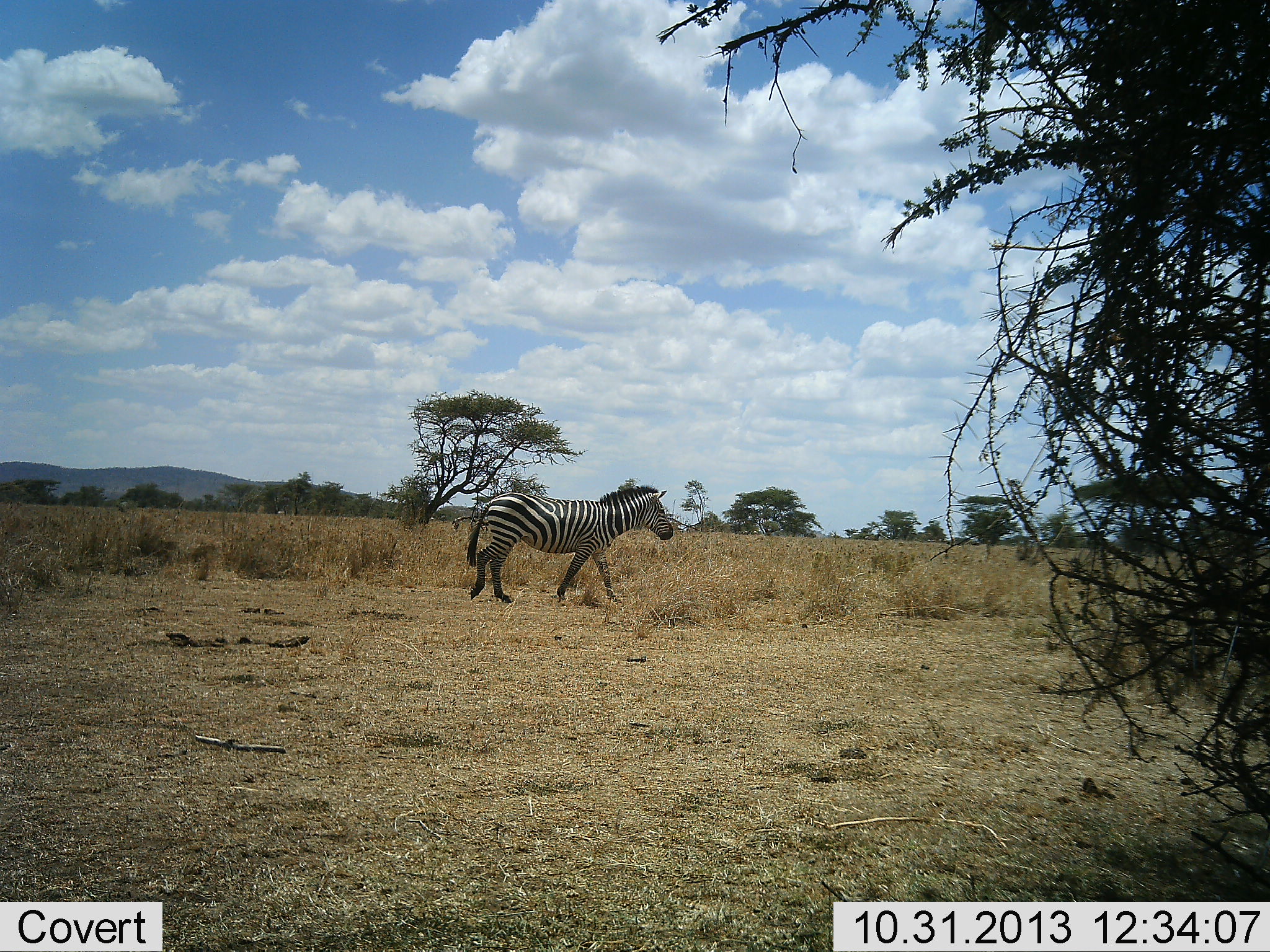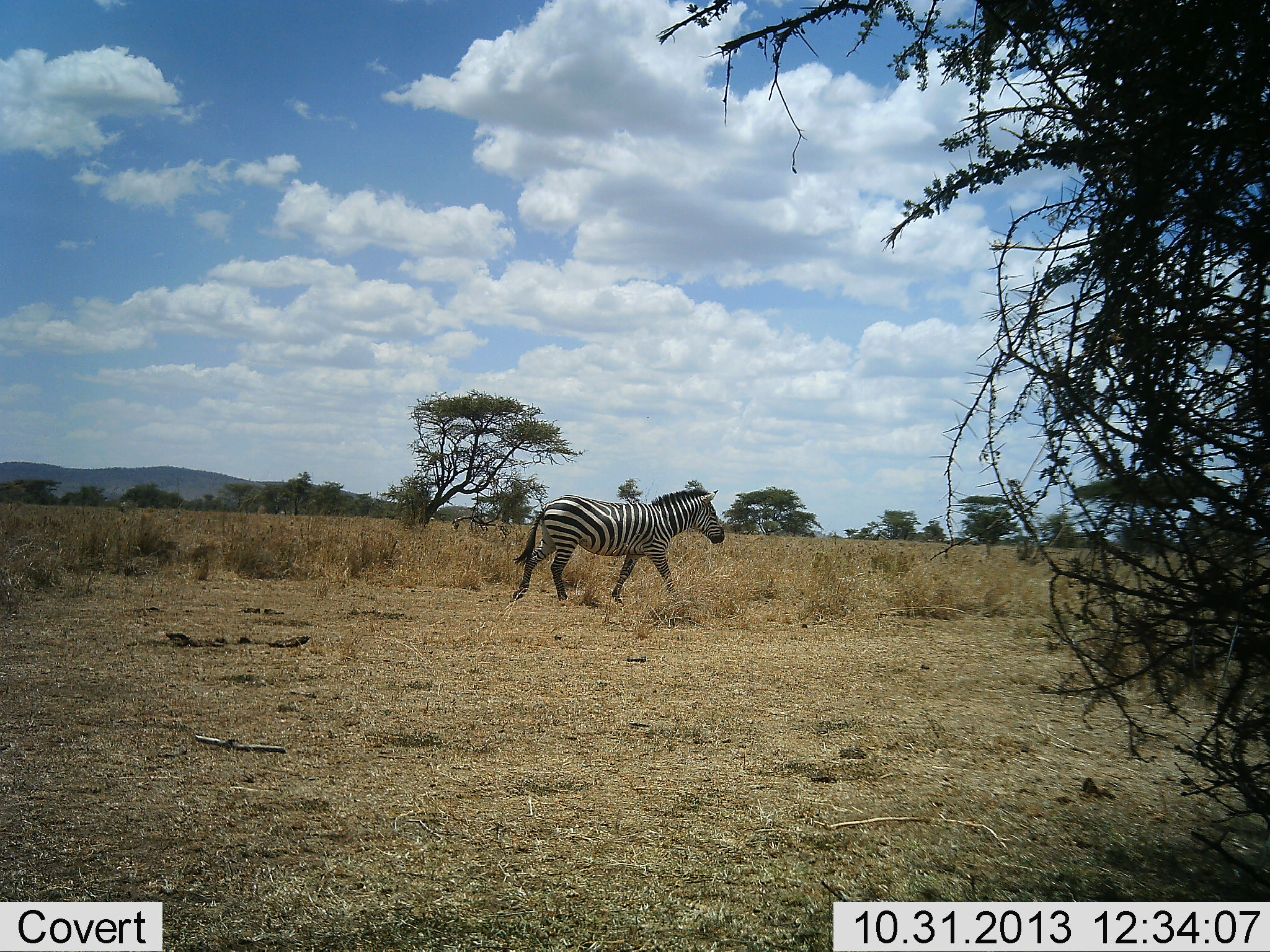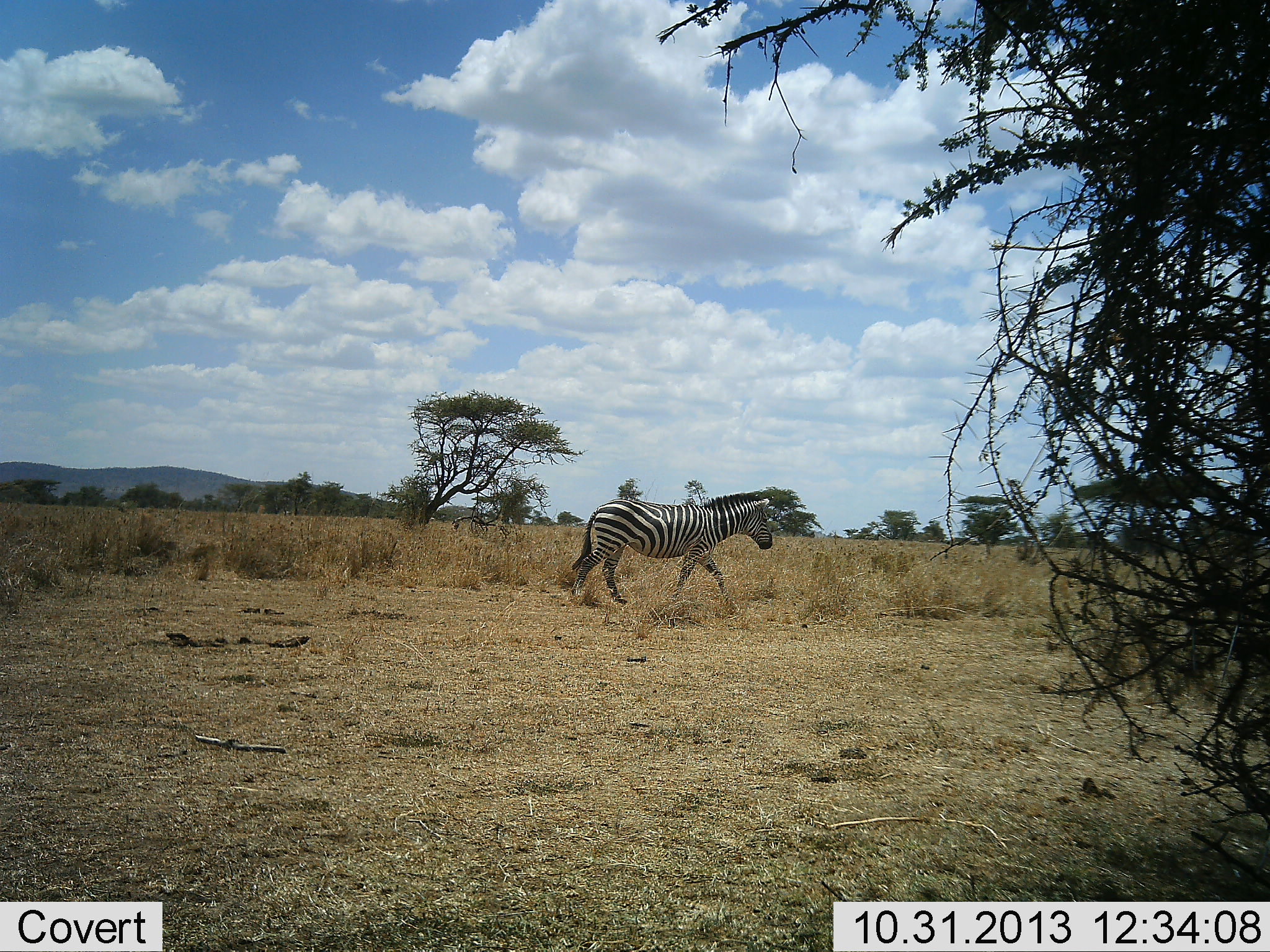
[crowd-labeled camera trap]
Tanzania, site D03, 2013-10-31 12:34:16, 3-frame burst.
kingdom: Animalia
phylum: Chordata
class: Mammalia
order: Perissodactyla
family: Equidae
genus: Equus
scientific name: Equus quagga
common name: plains zebra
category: zebra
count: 1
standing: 10%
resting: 0%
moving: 100%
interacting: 0%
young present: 0%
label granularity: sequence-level